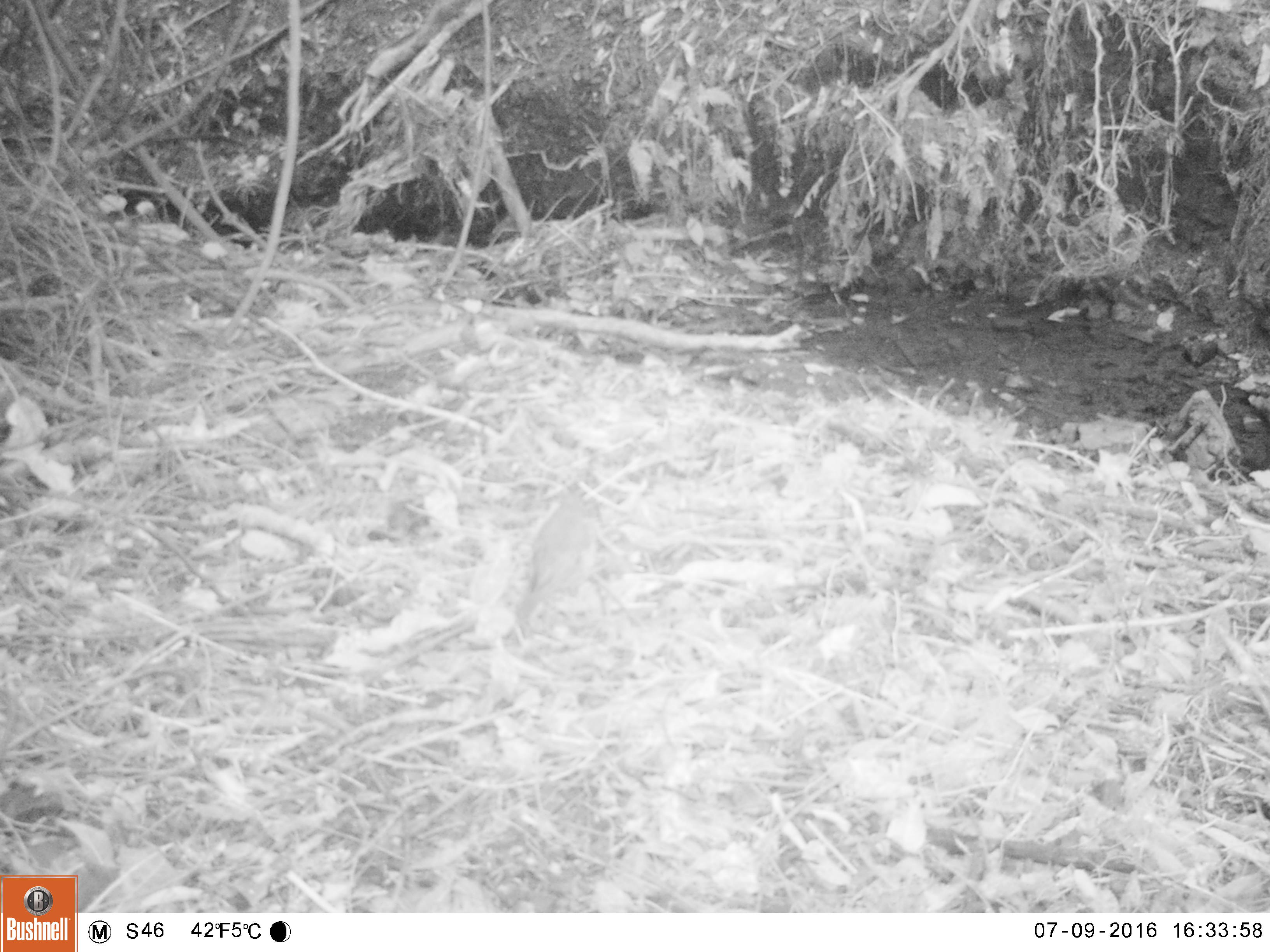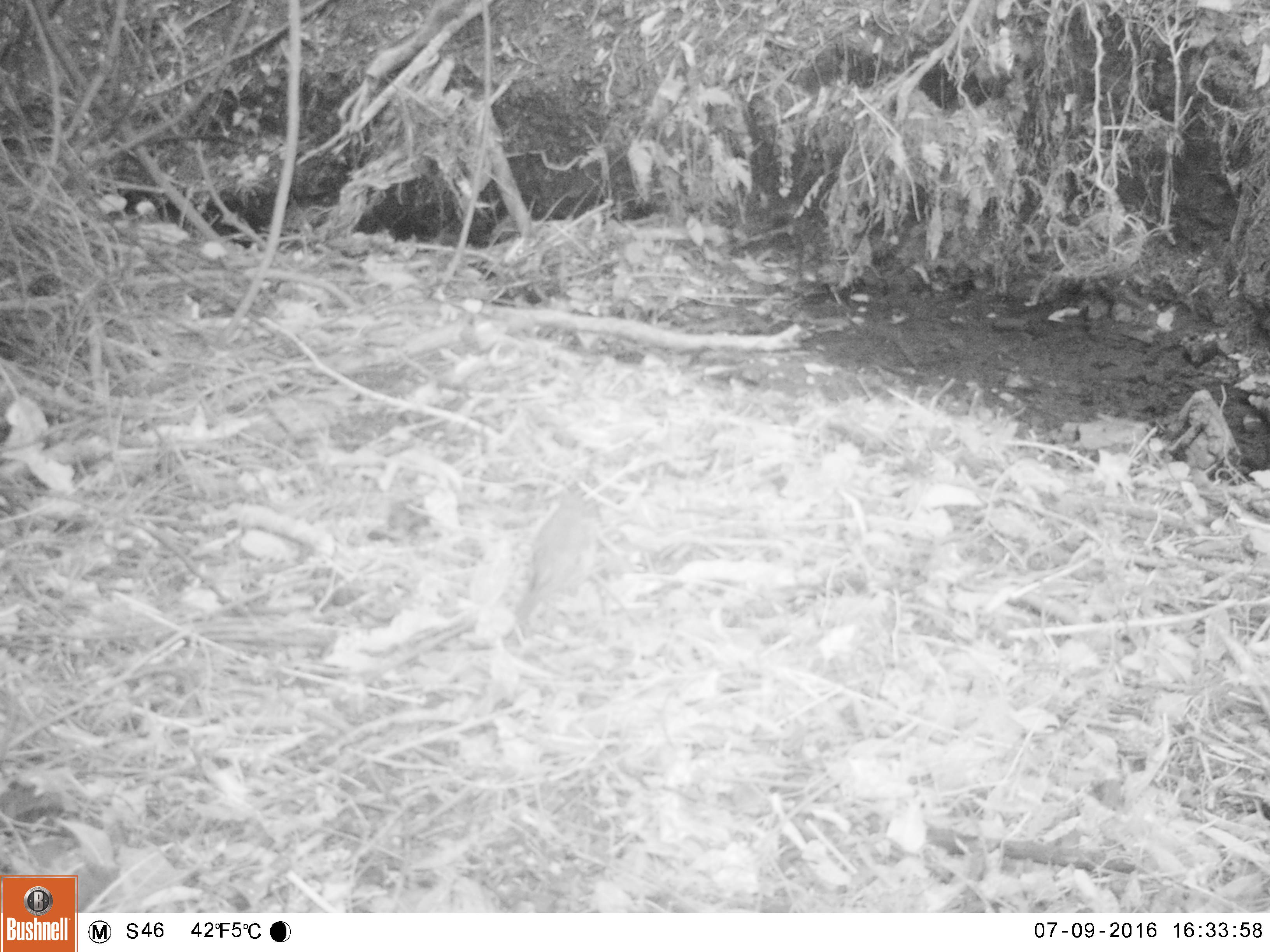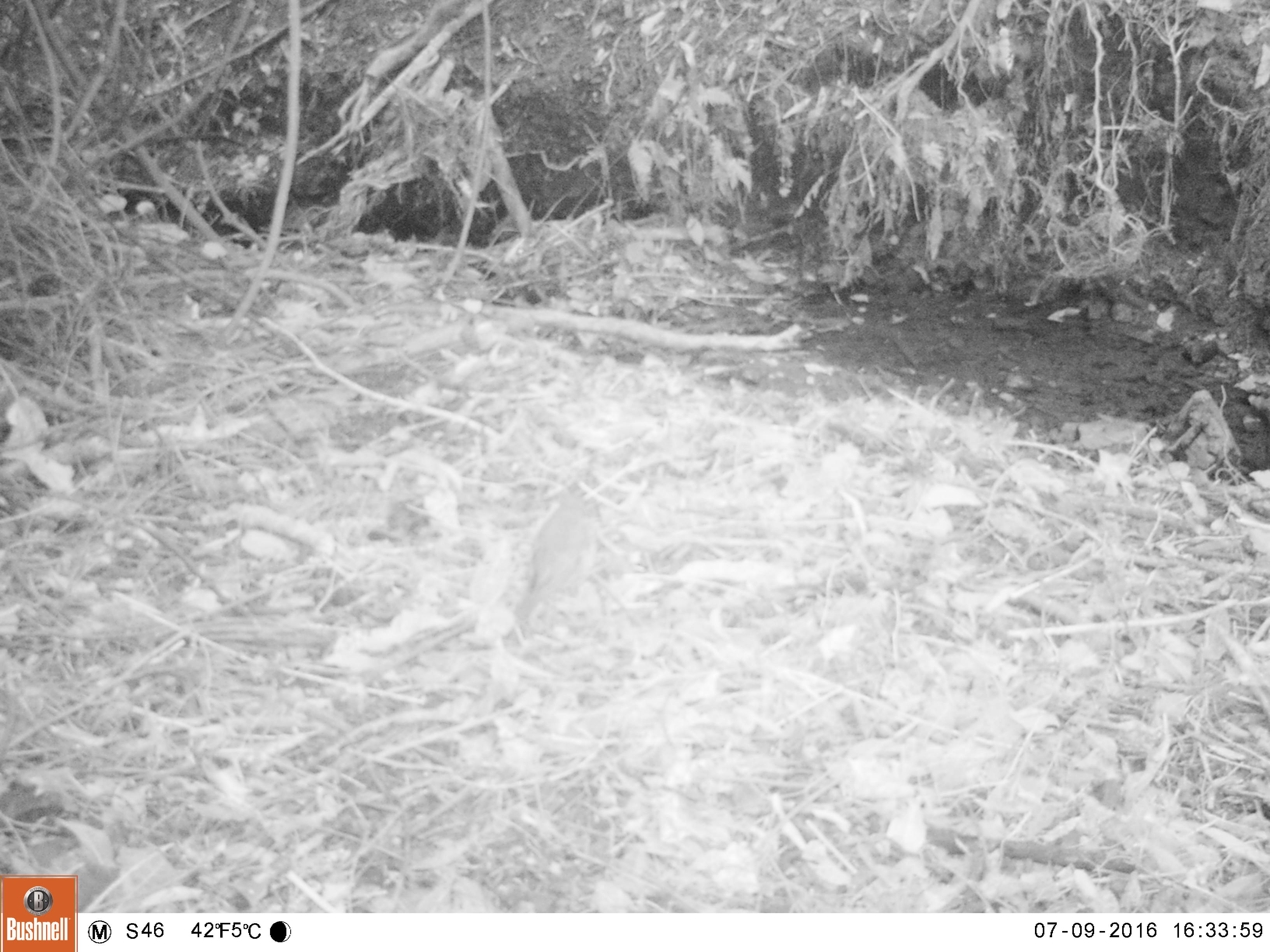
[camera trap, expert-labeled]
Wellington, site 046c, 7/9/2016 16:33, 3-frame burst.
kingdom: Animalia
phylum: Chordata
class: Aves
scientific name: Aves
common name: bird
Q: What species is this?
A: Bird (Aves).